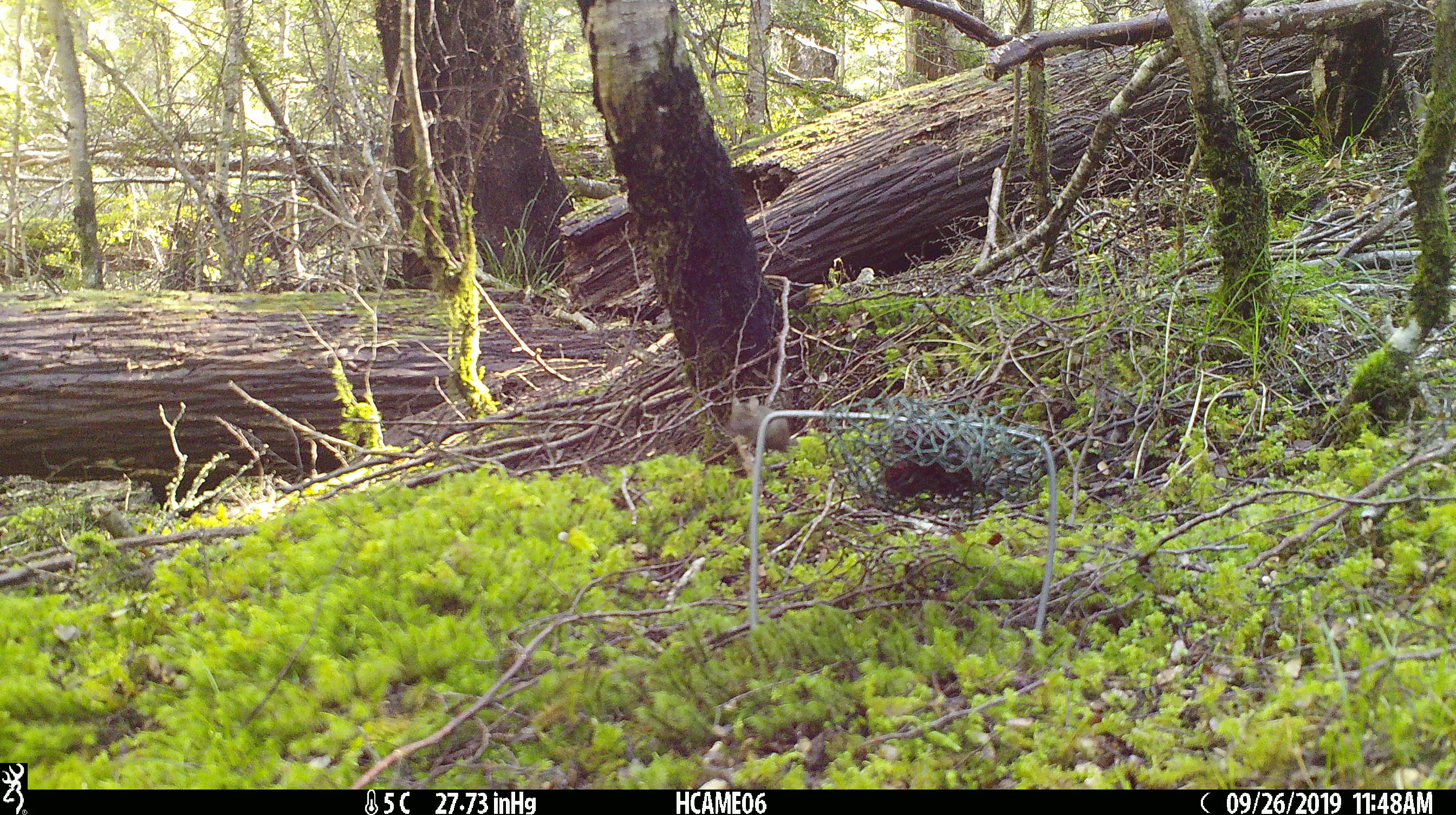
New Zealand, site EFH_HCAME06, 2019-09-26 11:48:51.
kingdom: Animalia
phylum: Chordata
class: Mammalia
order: Rodentia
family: Muridae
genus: Mus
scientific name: Mus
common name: mouse